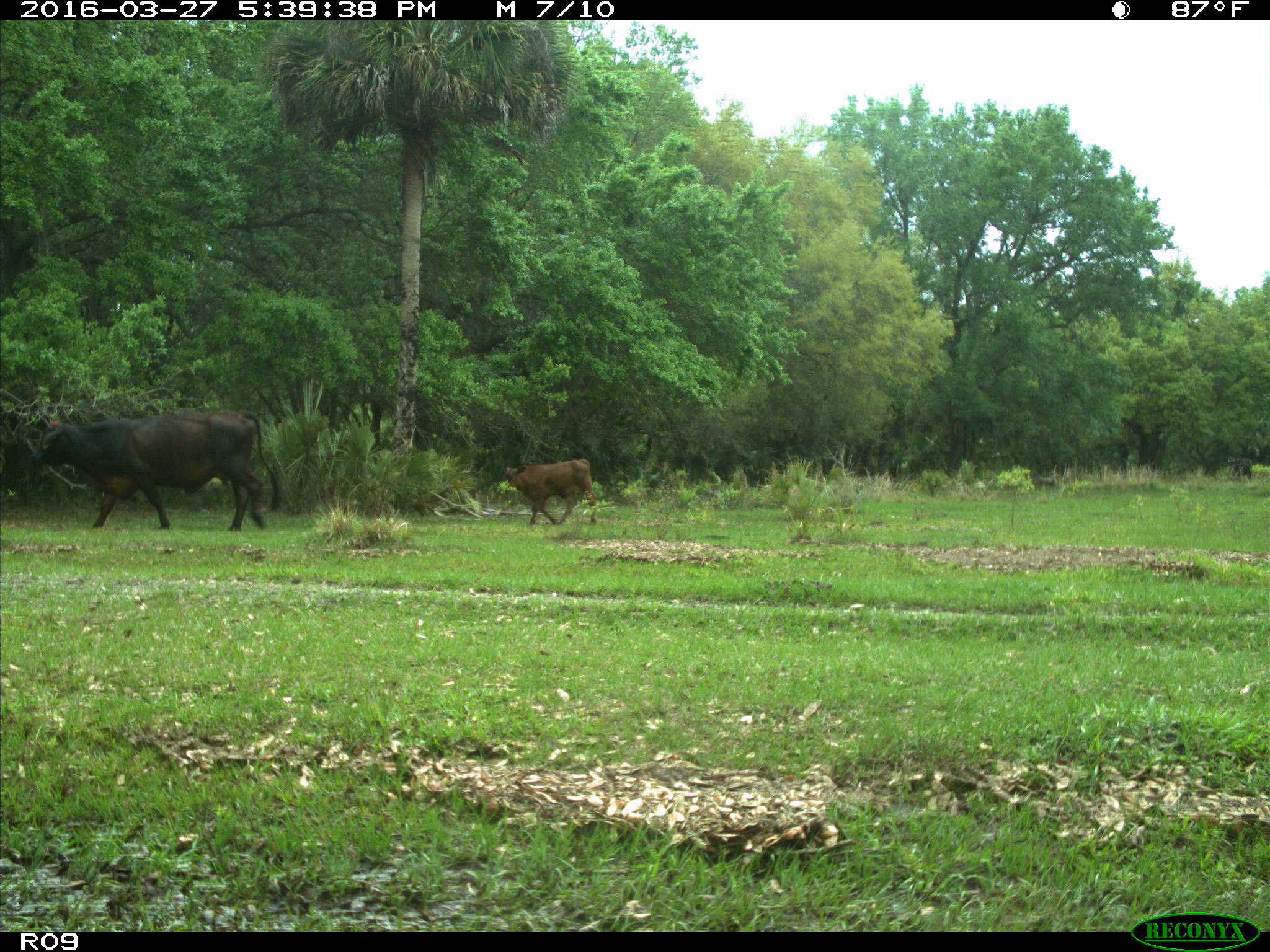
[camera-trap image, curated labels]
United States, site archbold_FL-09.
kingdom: Animalia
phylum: Chordata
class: Mammalia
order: Artiodactyla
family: Bovidae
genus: Bos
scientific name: Bos taurus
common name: domestic cow